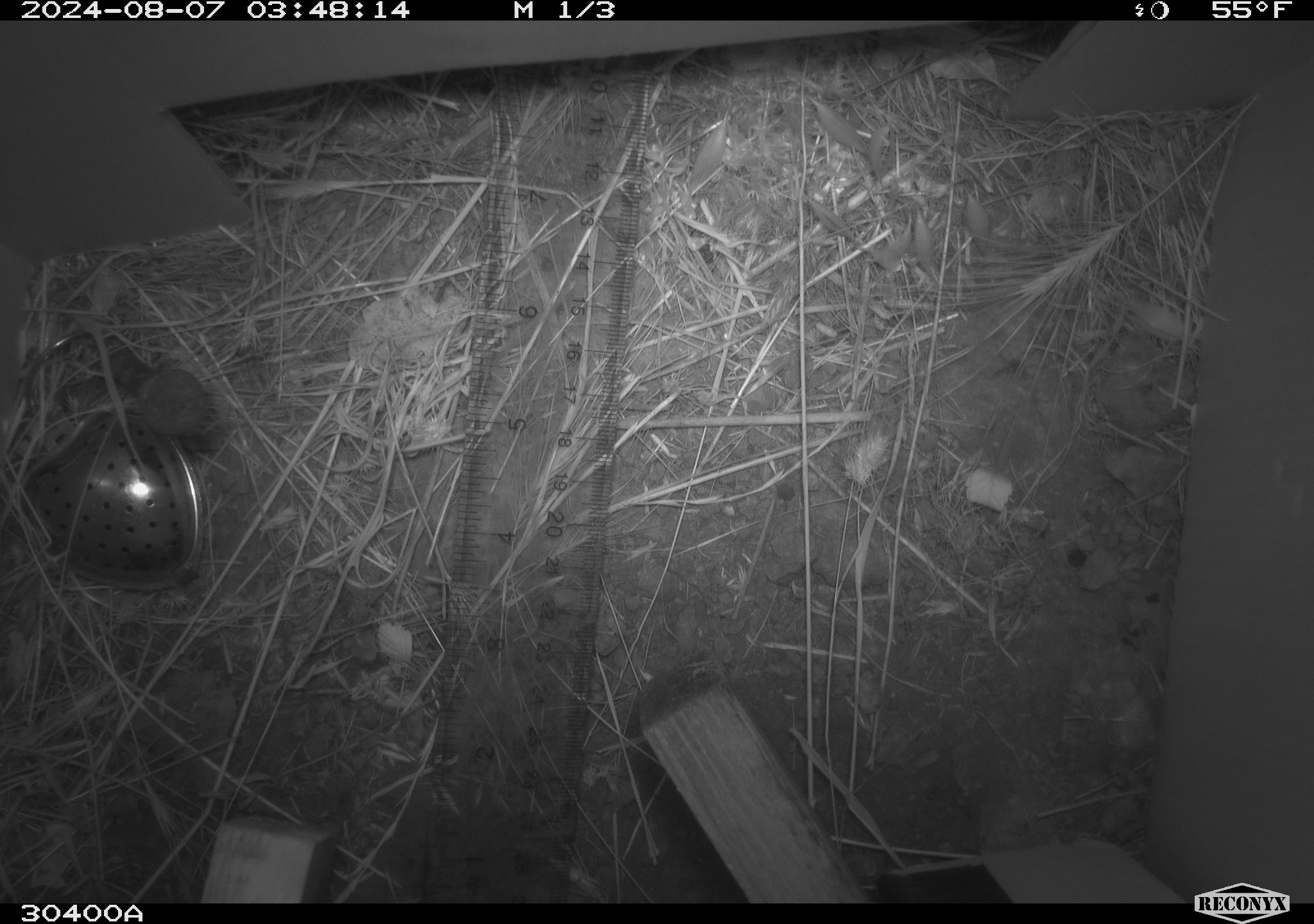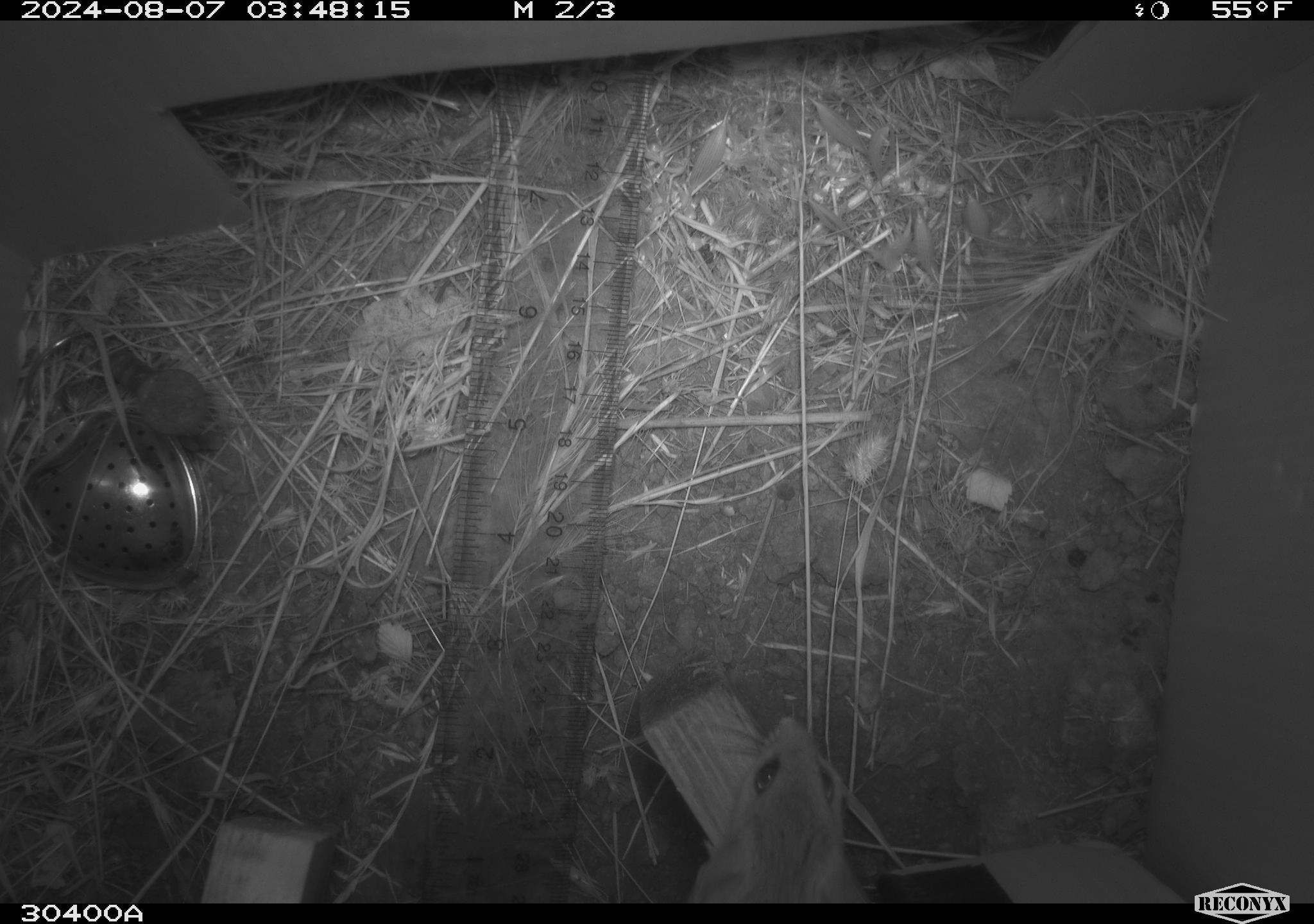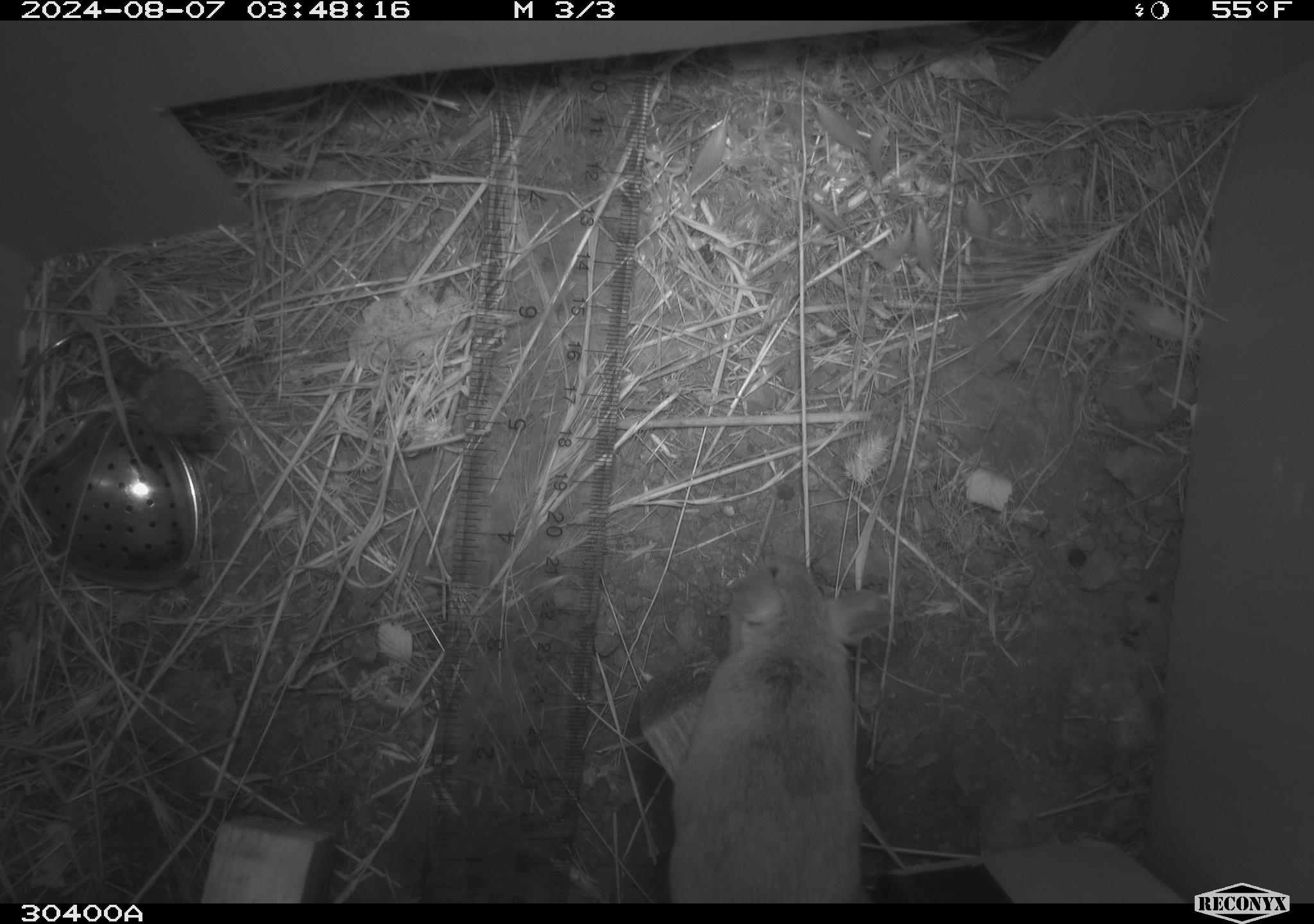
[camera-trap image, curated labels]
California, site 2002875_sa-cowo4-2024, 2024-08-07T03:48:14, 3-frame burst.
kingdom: Animalia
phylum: Chordata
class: Mammalia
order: Rodentia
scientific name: Rodentia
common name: rodent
Rodent (Rodentia).